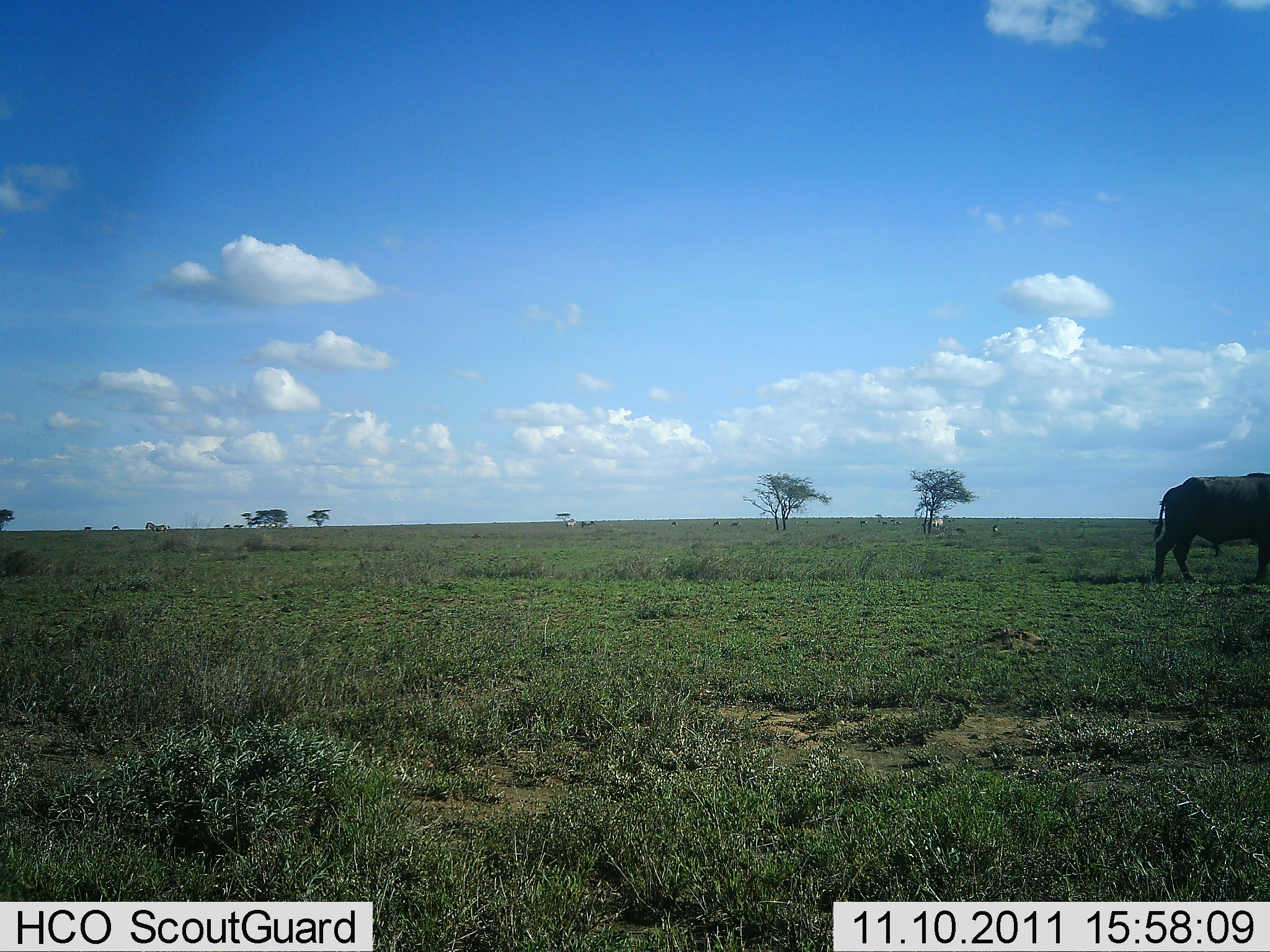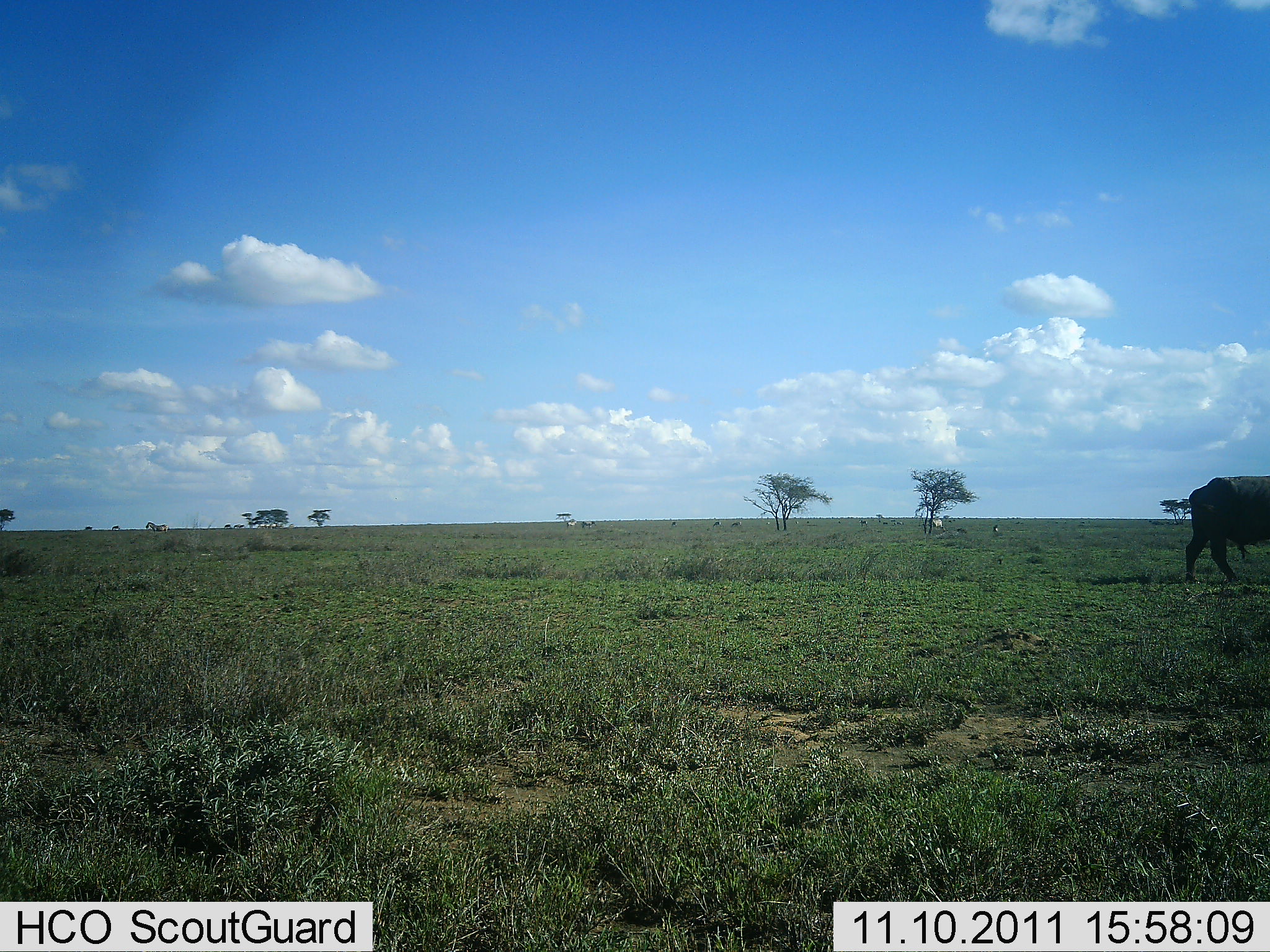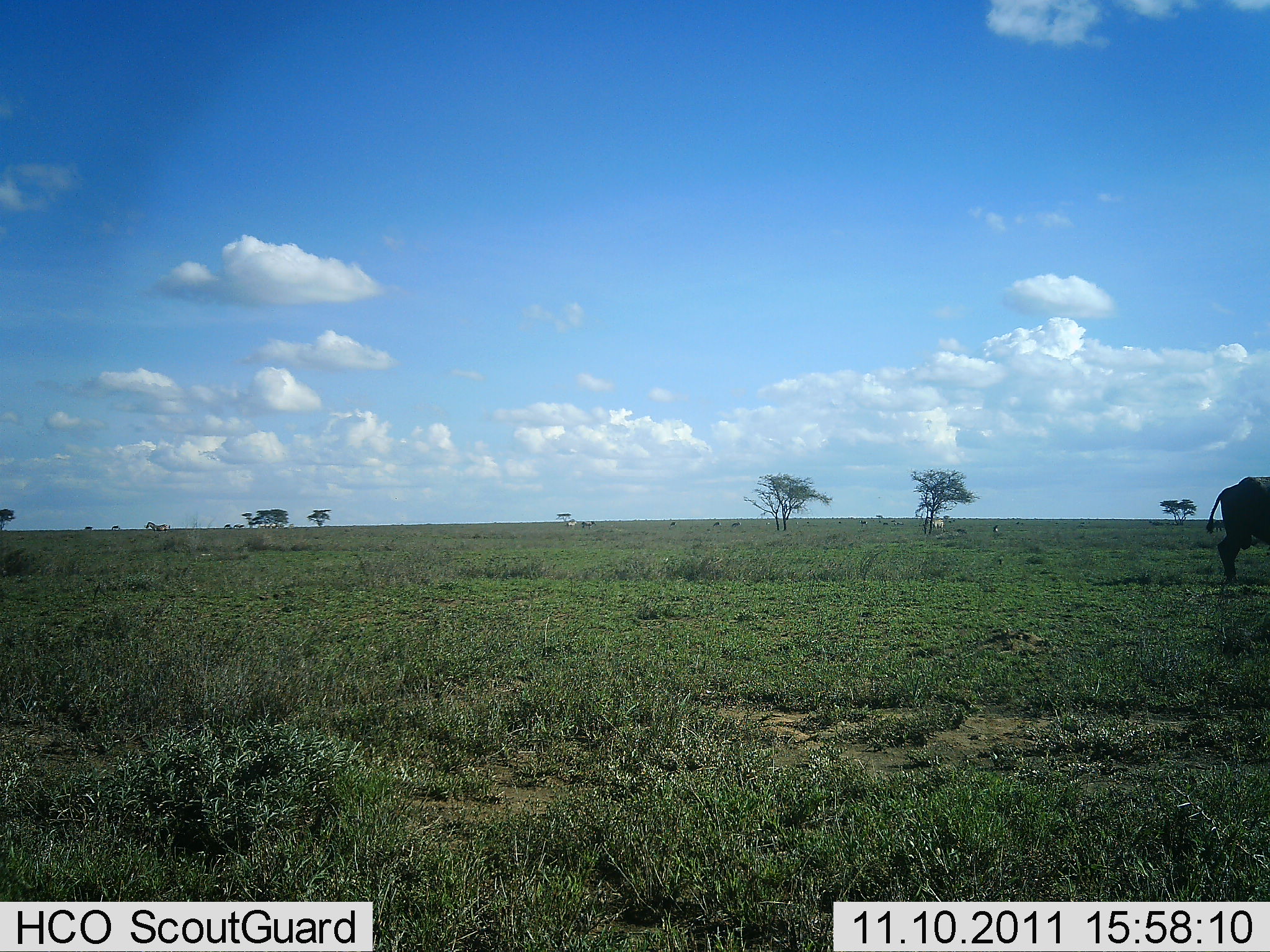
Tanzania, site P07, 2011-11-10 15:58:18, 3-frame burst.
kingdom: Animalia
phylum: Chordata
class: Mammalia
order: Artiodactyla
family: Bovidae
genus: Syncerus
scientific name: Syncerus caffer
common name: cape buffalo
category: buffalo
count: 1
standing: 14%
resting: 0%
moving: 86%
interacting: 0%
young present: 0%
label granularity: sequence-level